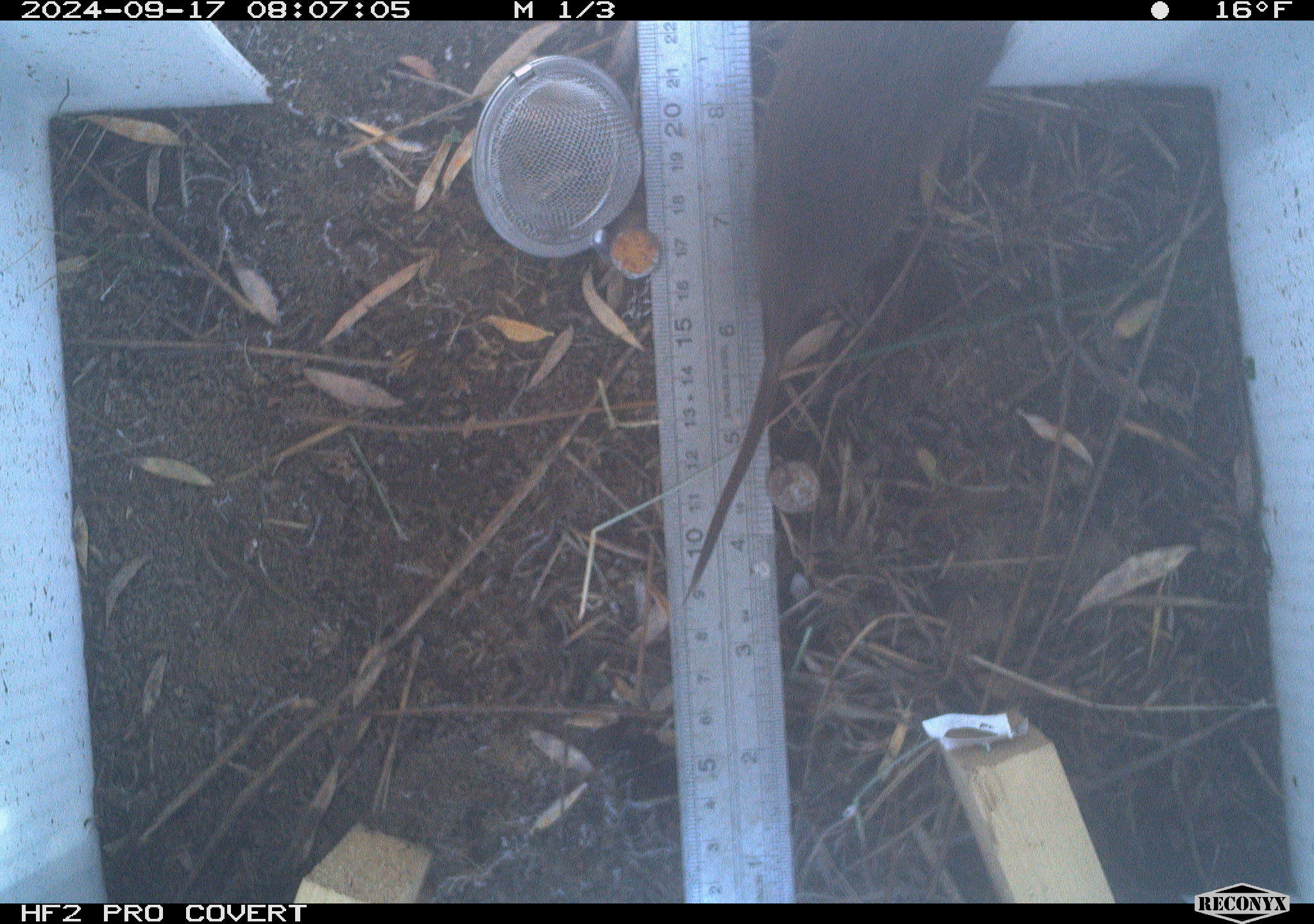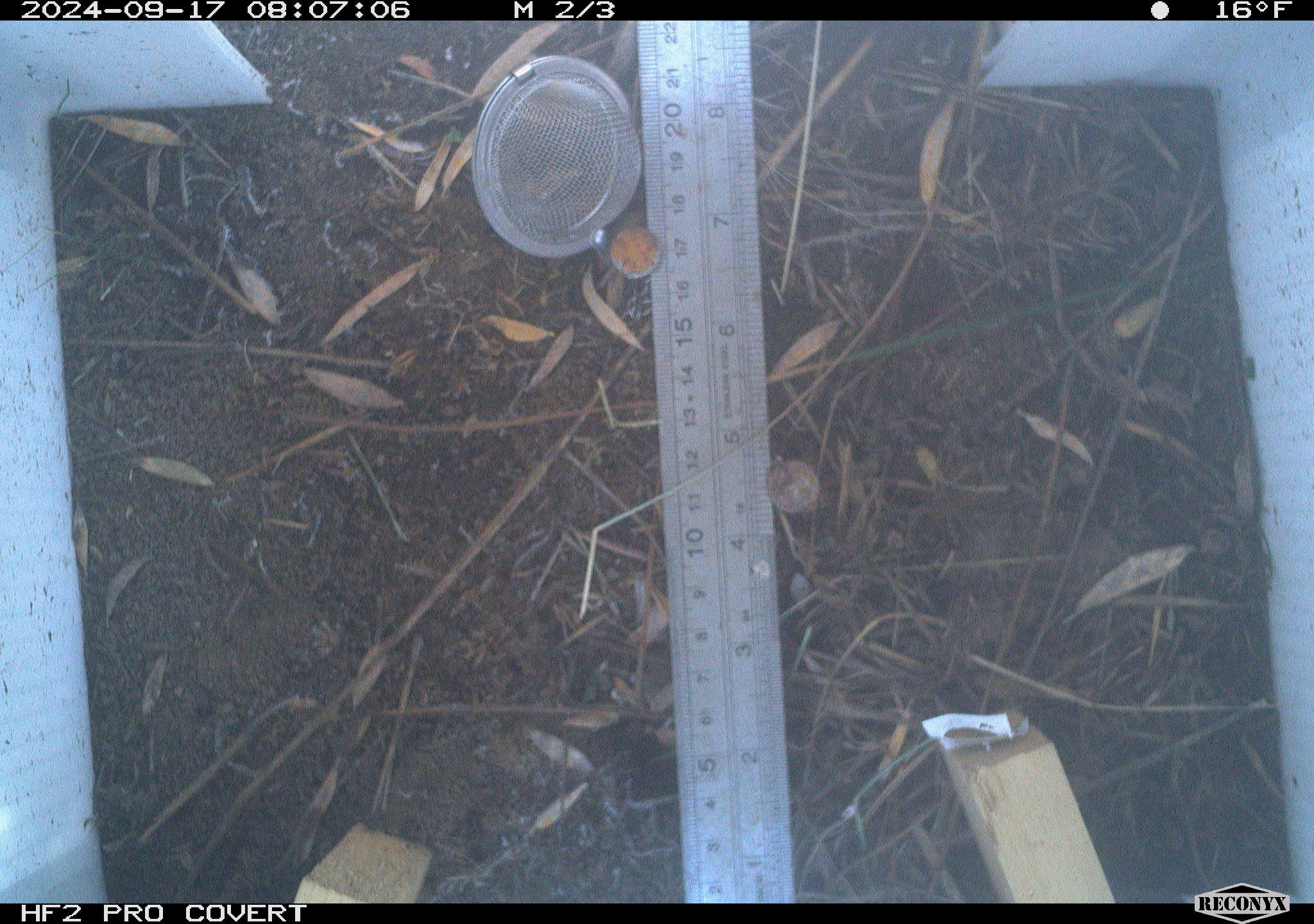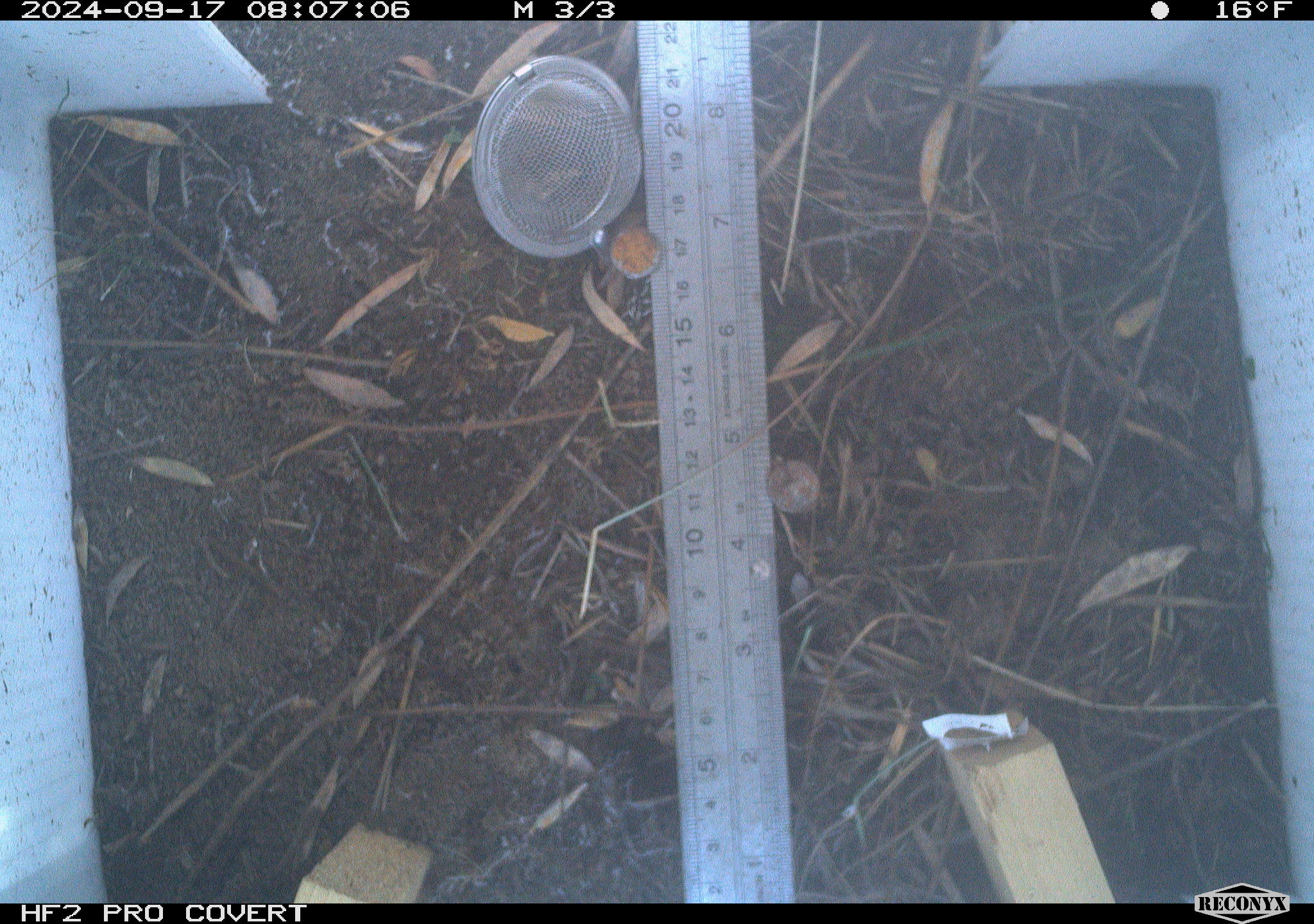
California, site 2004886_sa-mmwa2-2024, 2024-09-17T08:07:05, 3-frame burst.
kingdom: Animalia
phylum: Chordata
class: Mammalia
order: Rodentia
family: Cricetidae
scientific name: Arvicolinae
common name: voles, lemmings, and muskrats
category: arvicolinae subfamily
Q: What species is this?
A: Arvicolinae subfamily (voles, lemmings, and muskrats) (Arvicolinae).